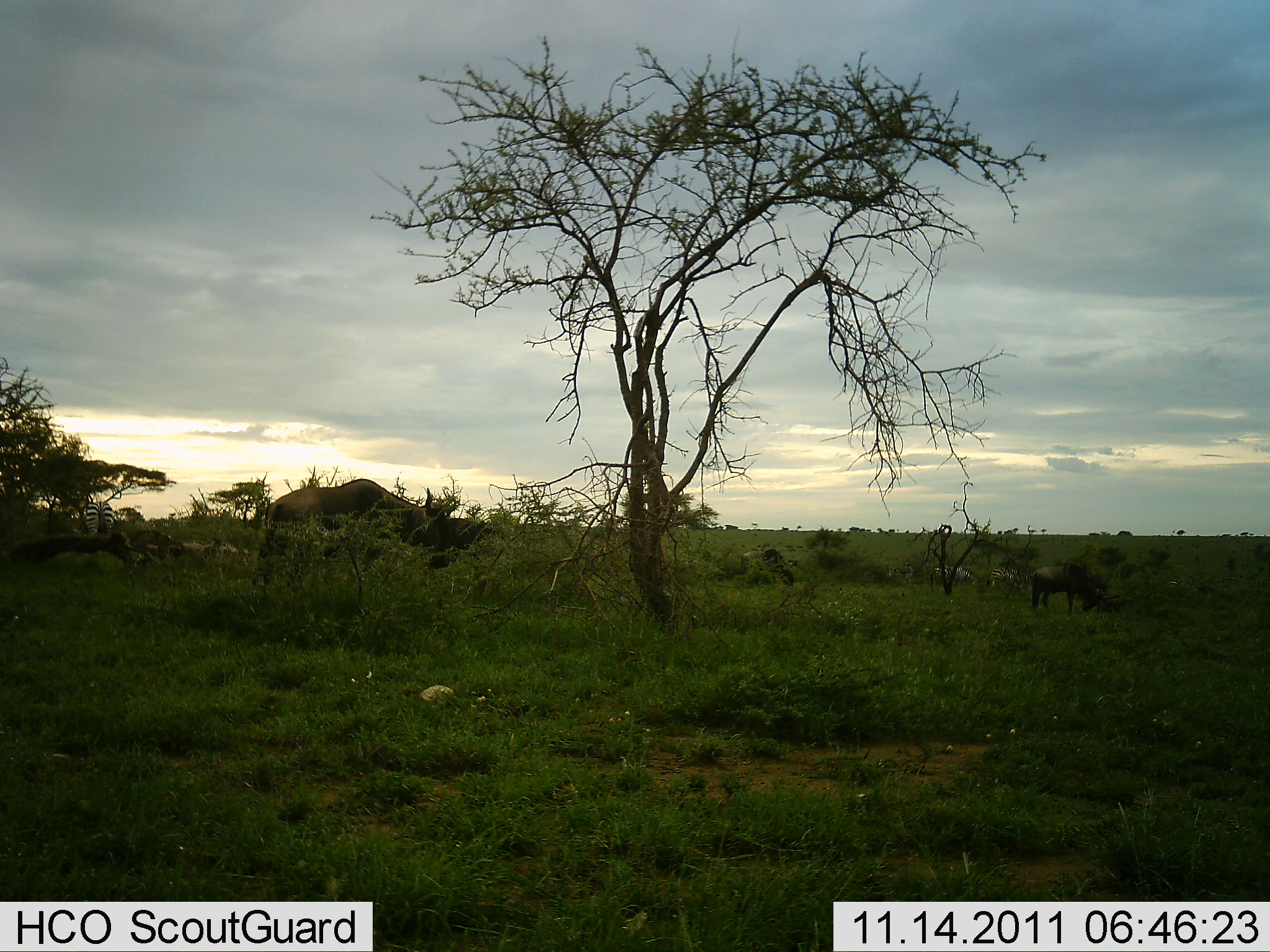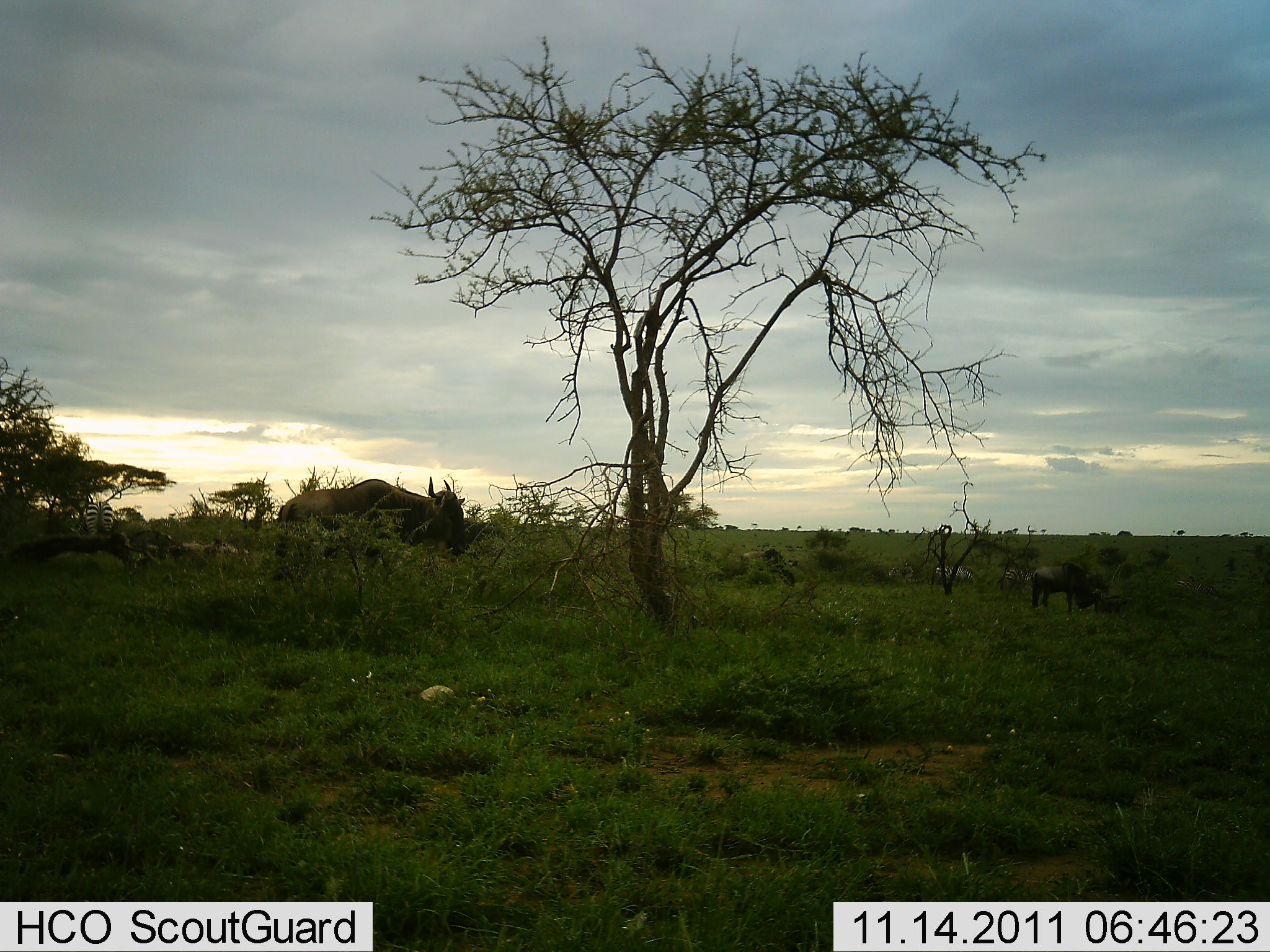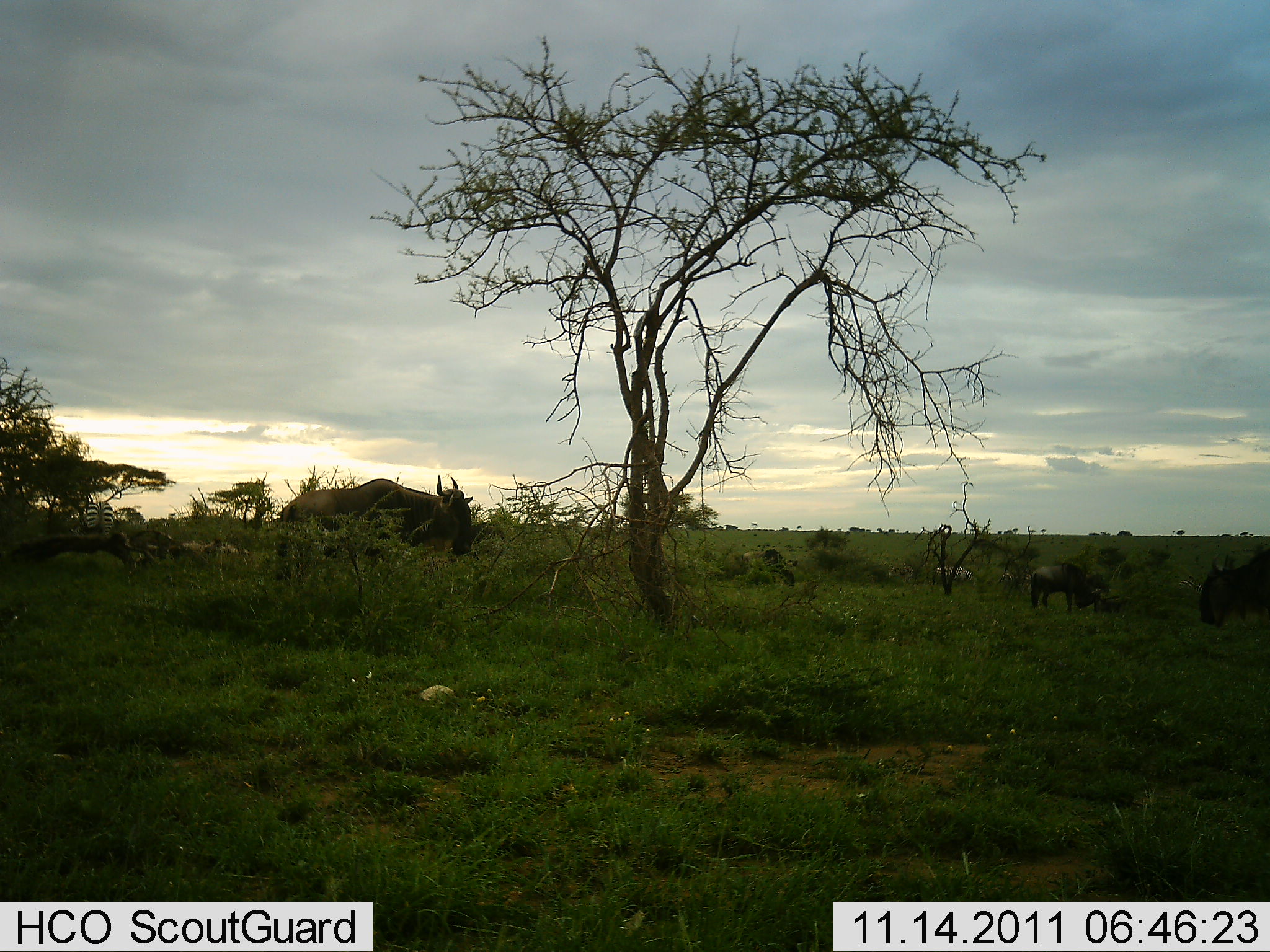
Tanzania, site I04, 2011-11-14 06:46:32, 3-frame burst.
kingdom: Animalia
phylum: Chordata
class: Mammalia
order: Artiodactyla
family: Bovidae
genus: Connochaetes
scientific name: Connochaetes taurinus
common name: blue wildebeest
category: wildebeest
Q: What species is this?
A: Wildebeest (blue wildebeest) (Connochaetes taurinus).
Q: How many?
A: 3.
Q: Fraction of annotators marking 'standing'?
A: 60%.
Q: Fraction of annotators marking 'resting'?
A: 0%.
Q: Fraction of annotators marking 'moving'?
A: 53%.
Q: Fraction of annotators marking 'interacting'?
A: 0%.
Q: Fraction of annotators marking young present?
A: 0%.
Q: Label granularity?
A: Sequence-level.